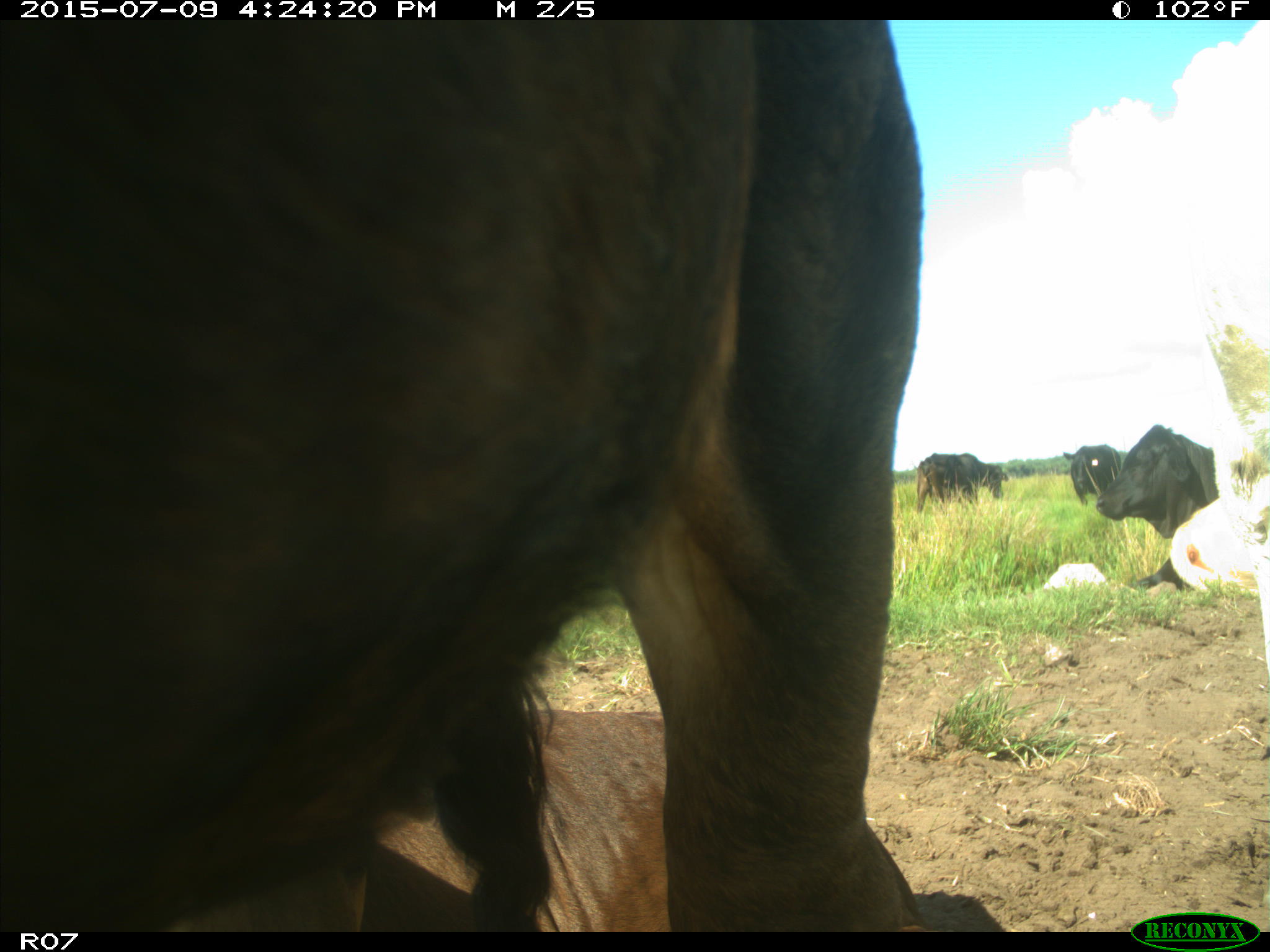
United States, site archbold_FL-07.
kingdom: Animalia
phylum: Chordata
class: Mammalia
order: Artiodactyla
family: Bovidae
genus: Bos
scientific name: Bos taurus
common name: domestic cow